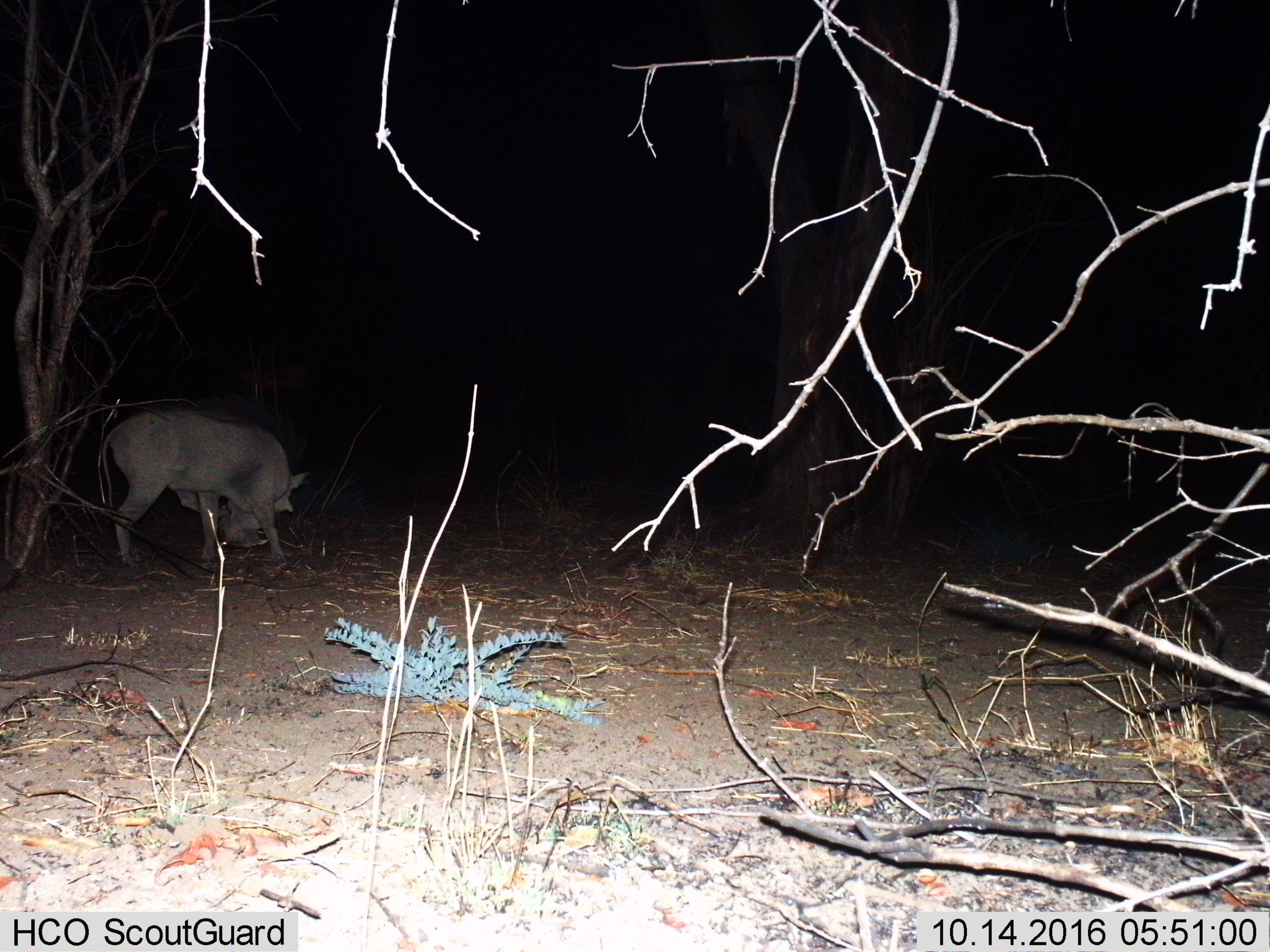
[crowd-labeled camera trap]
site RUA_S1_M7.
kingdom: Animalia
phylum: Chordata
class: Mammalia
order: Artiodactyla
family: Suidae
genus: Phacochoerus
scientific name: Phacochoerus africanus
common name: warthog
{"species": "warthog (Phacochoerus africanus)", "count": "1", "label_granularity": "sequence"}